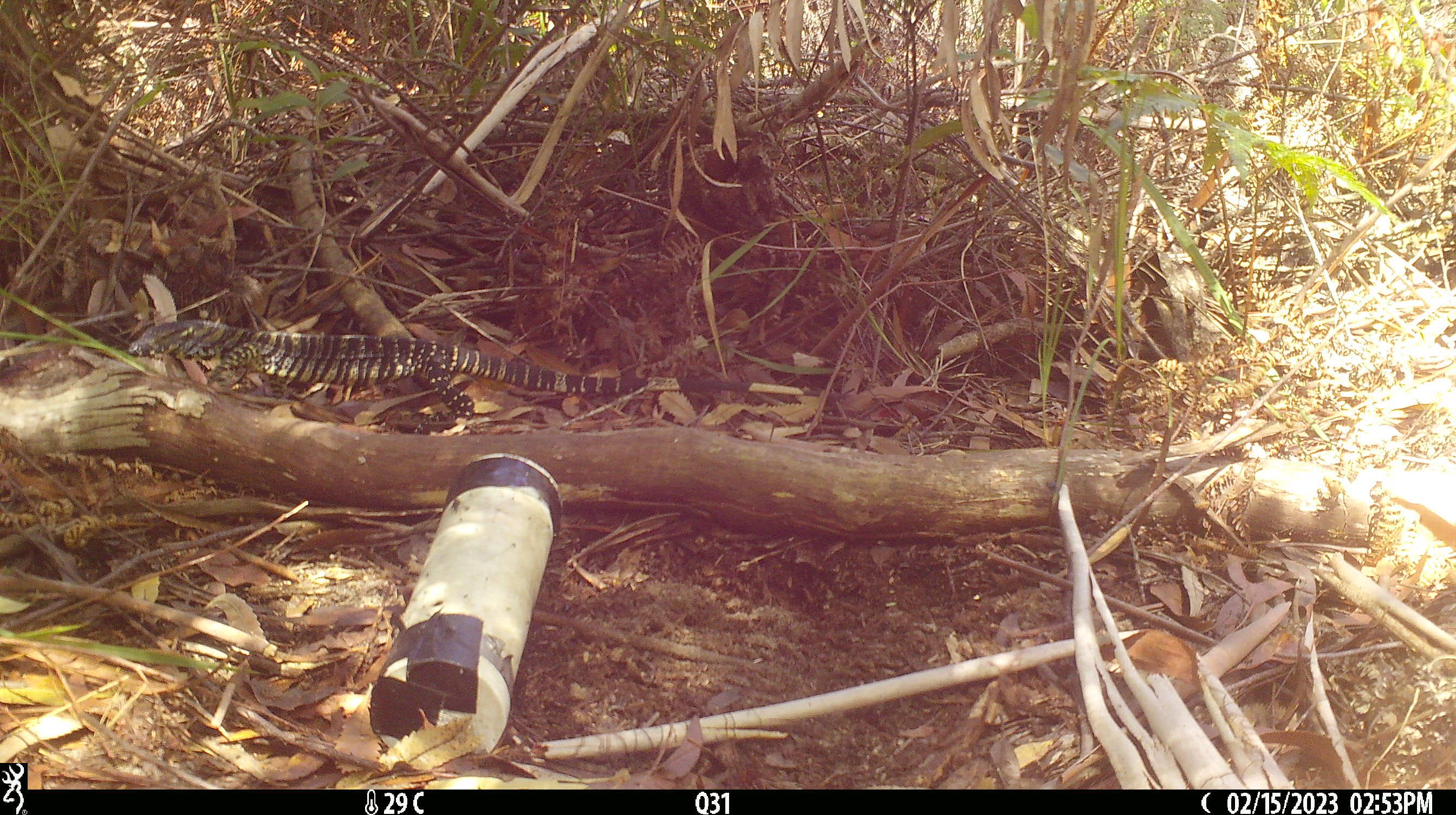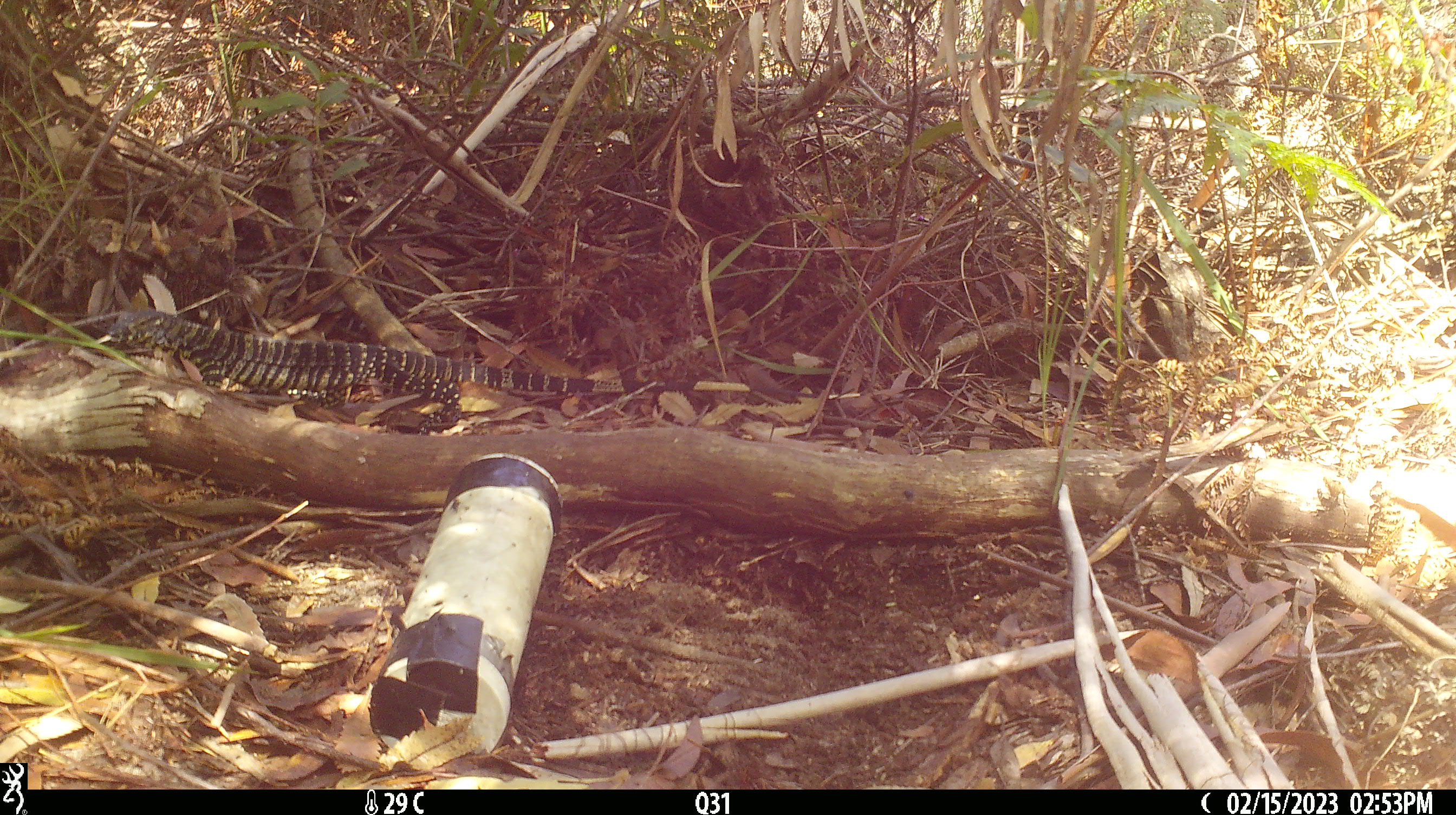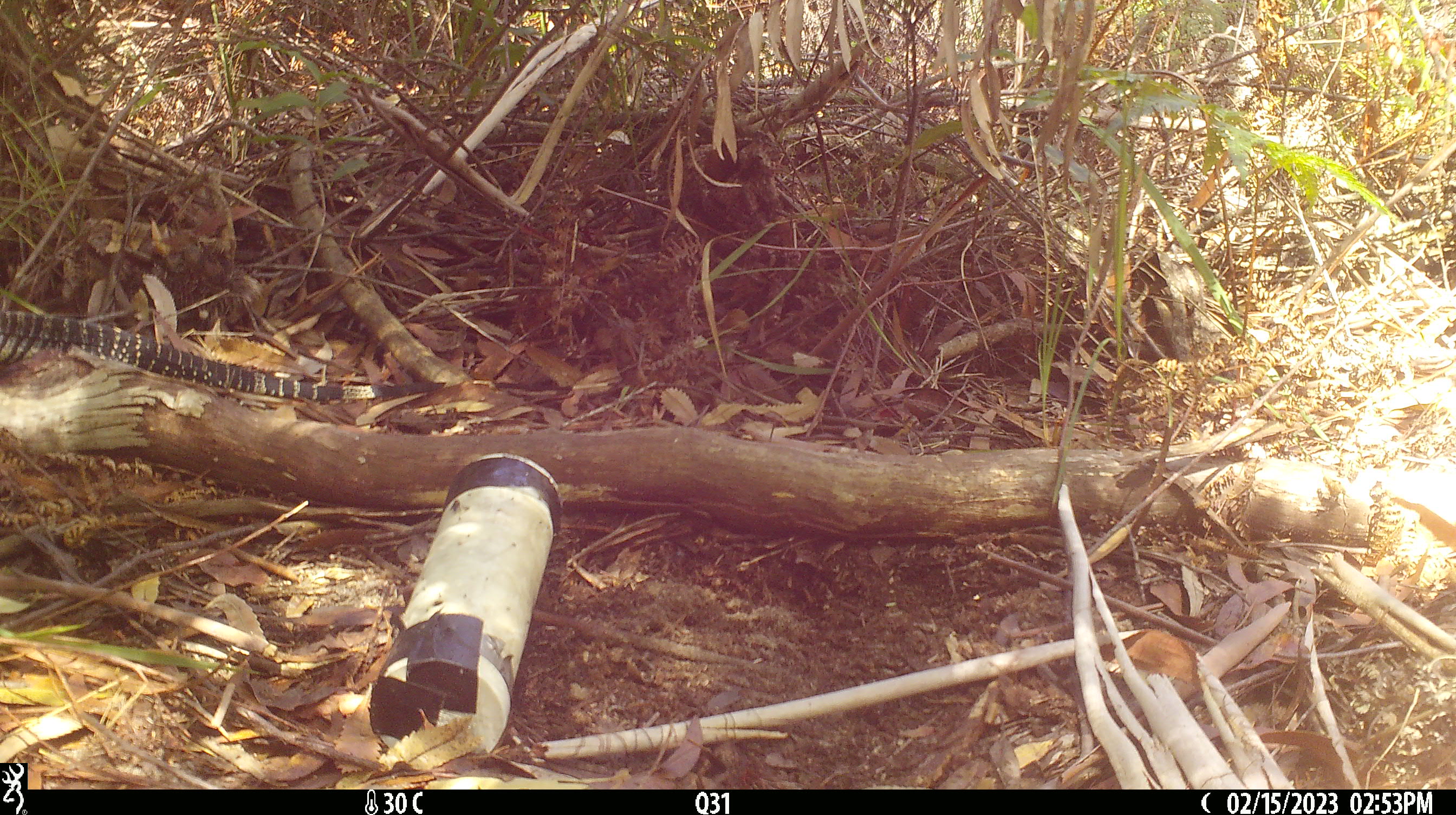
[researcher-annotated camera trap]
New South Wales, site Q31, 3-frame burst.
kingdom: Animalia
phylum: Chordata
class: Reptilia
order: Squamata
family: Varanidae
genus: Varanus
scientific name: Varanus varius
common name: lace monitor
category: goanna